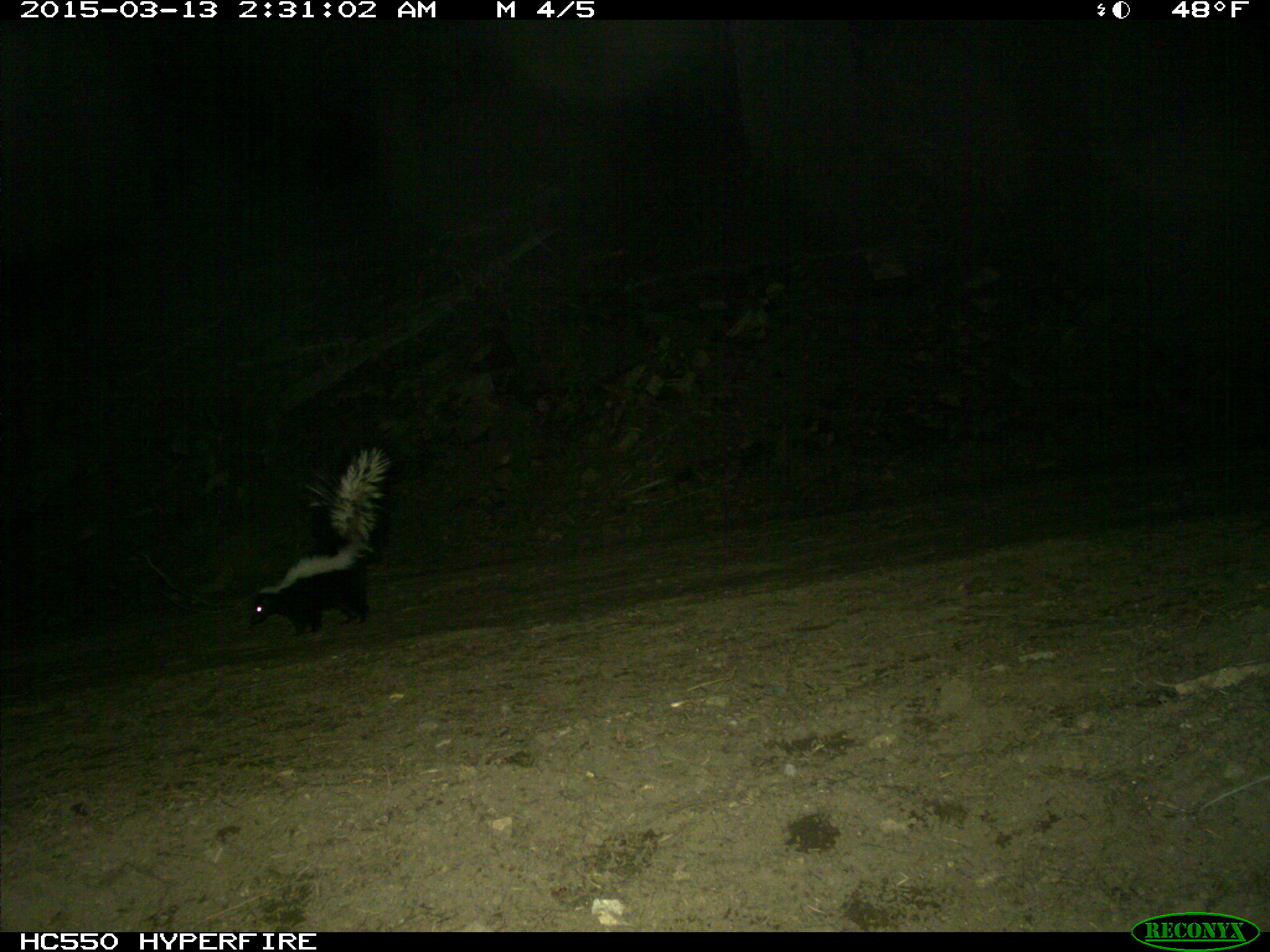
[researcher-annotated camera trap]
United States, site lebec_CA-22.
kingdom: Animalia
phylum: Chordata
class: Mammalia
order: Carnivora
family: Mephitidae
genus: Mephitis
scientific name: Mephitis mephitis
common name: striped skunk